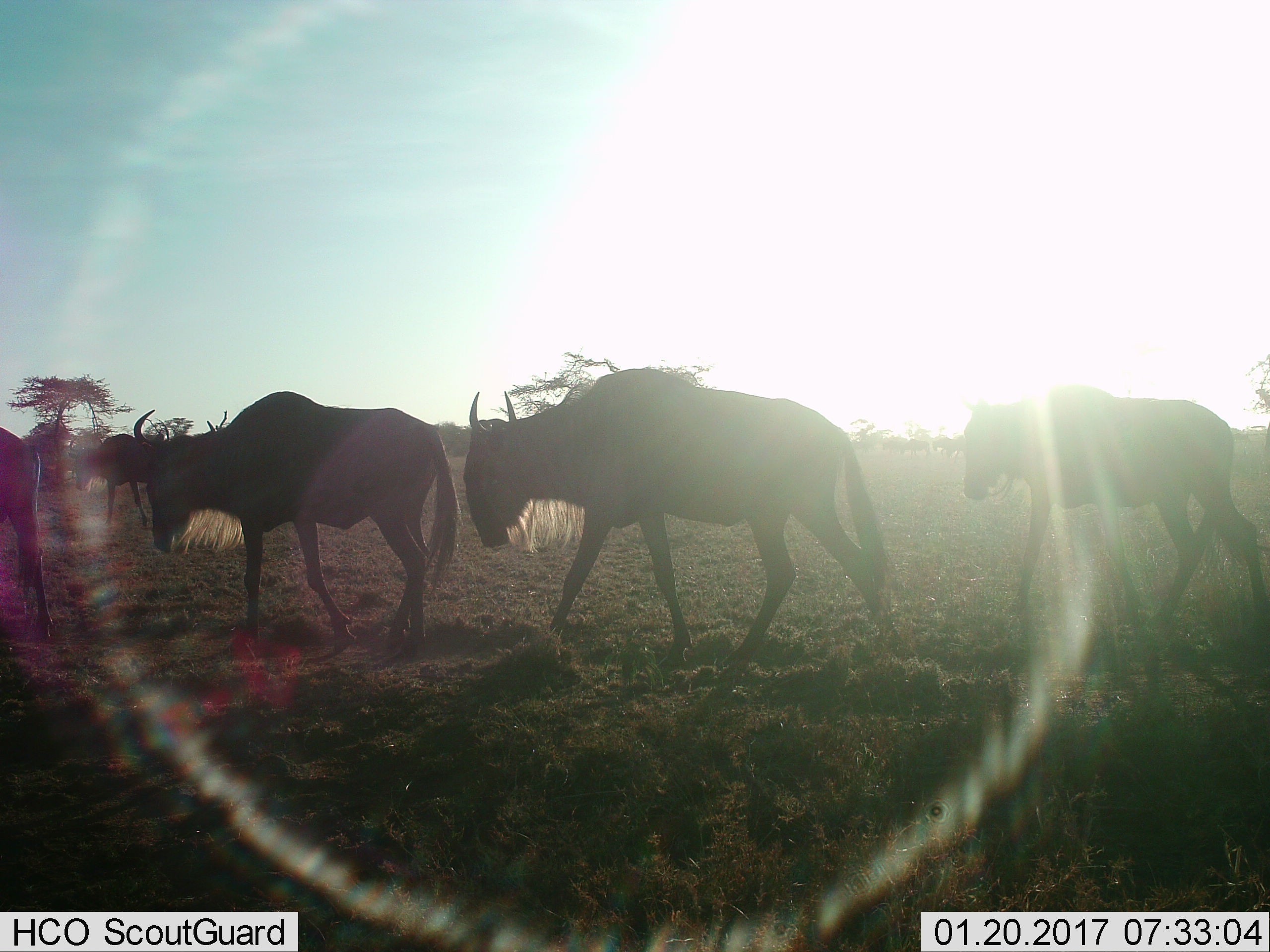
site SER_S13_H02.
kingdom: Animalia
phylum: Chordata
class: Mammalia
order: Artiodactyla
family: Bovidae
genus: Connochaetes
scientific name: Connochaetes taurinus taurinus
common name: blue wildebeest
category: wildebeestblue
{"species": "wildebeestblue (blue wildebeest) (Connochaetes taurinus taurinus)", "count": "5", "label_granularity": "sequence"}